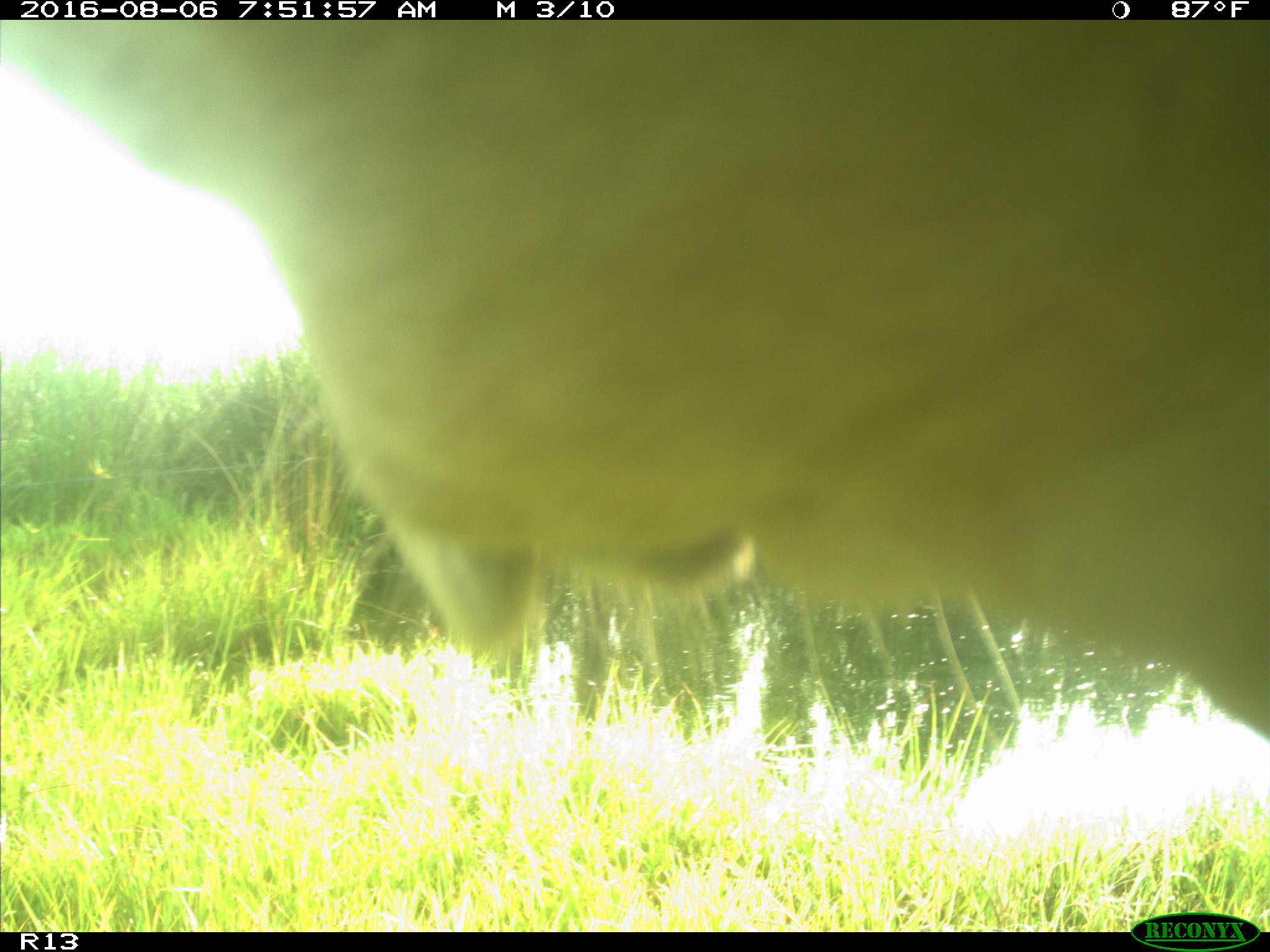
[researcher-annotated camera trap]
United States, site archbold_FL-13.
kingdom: Animalia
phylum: Chordata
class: Mammalia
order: Artiodactyla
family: Bovidae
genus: Bos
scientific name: Bos taurus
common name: domestic cow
Bos taurus (domestic cow).